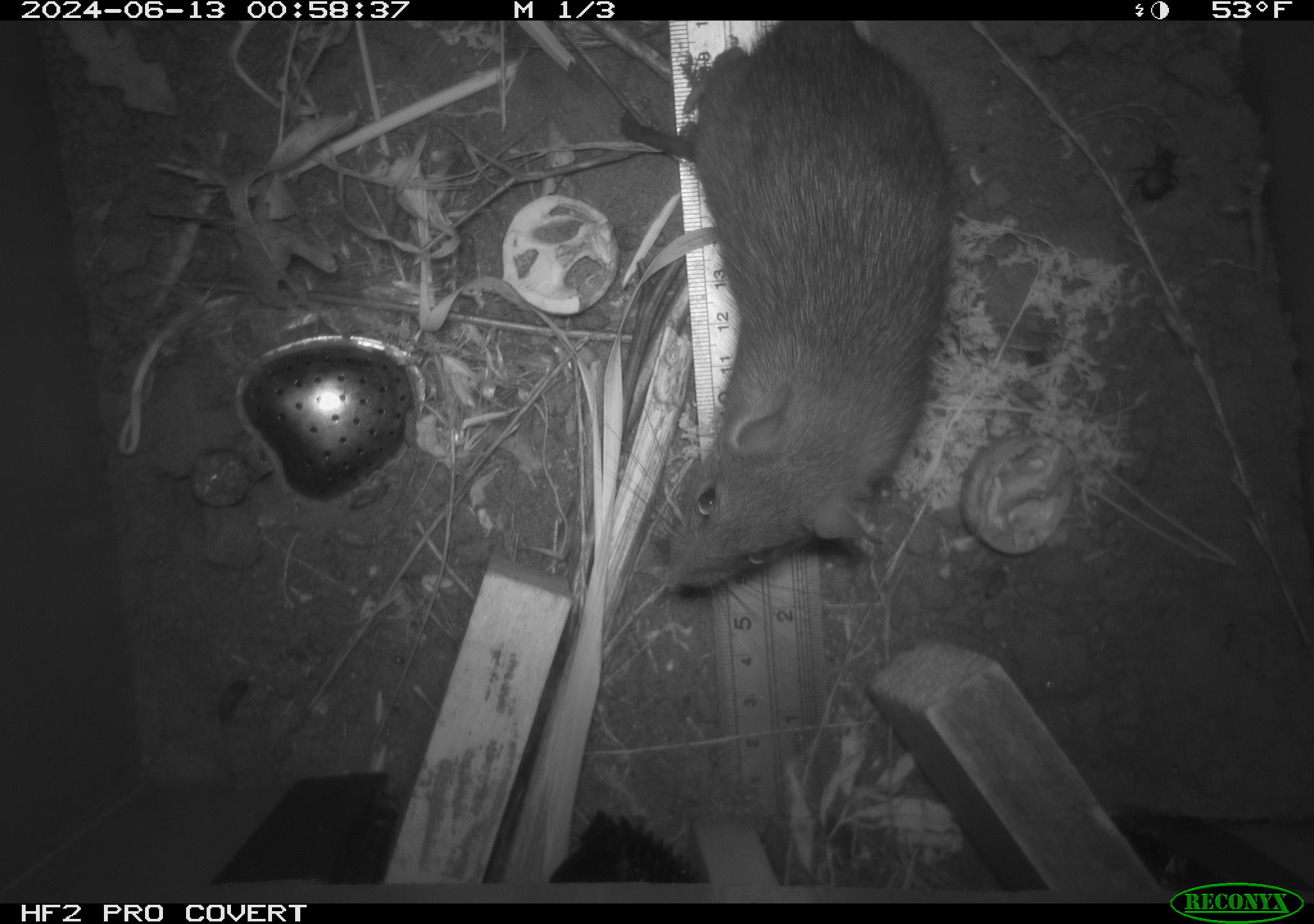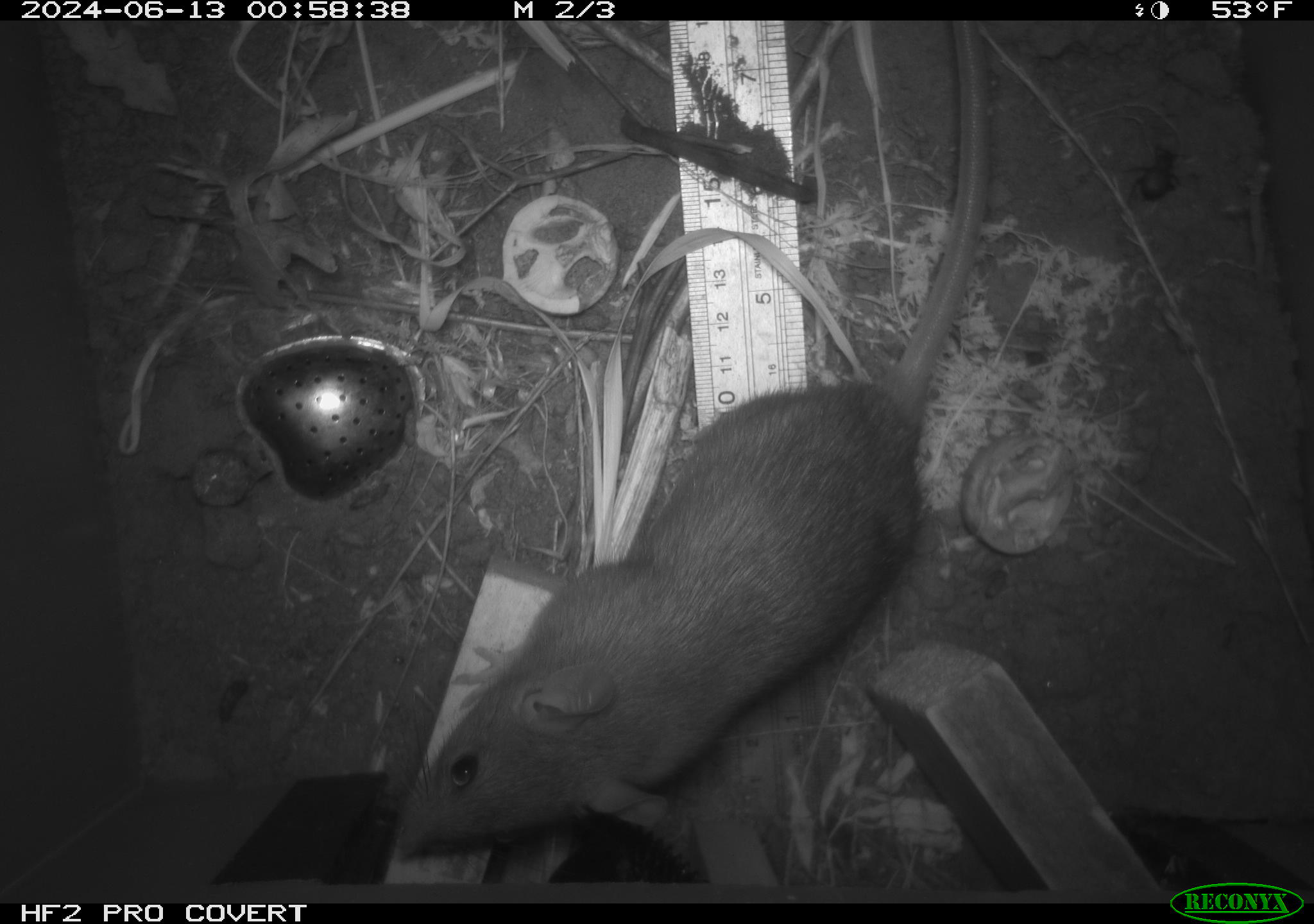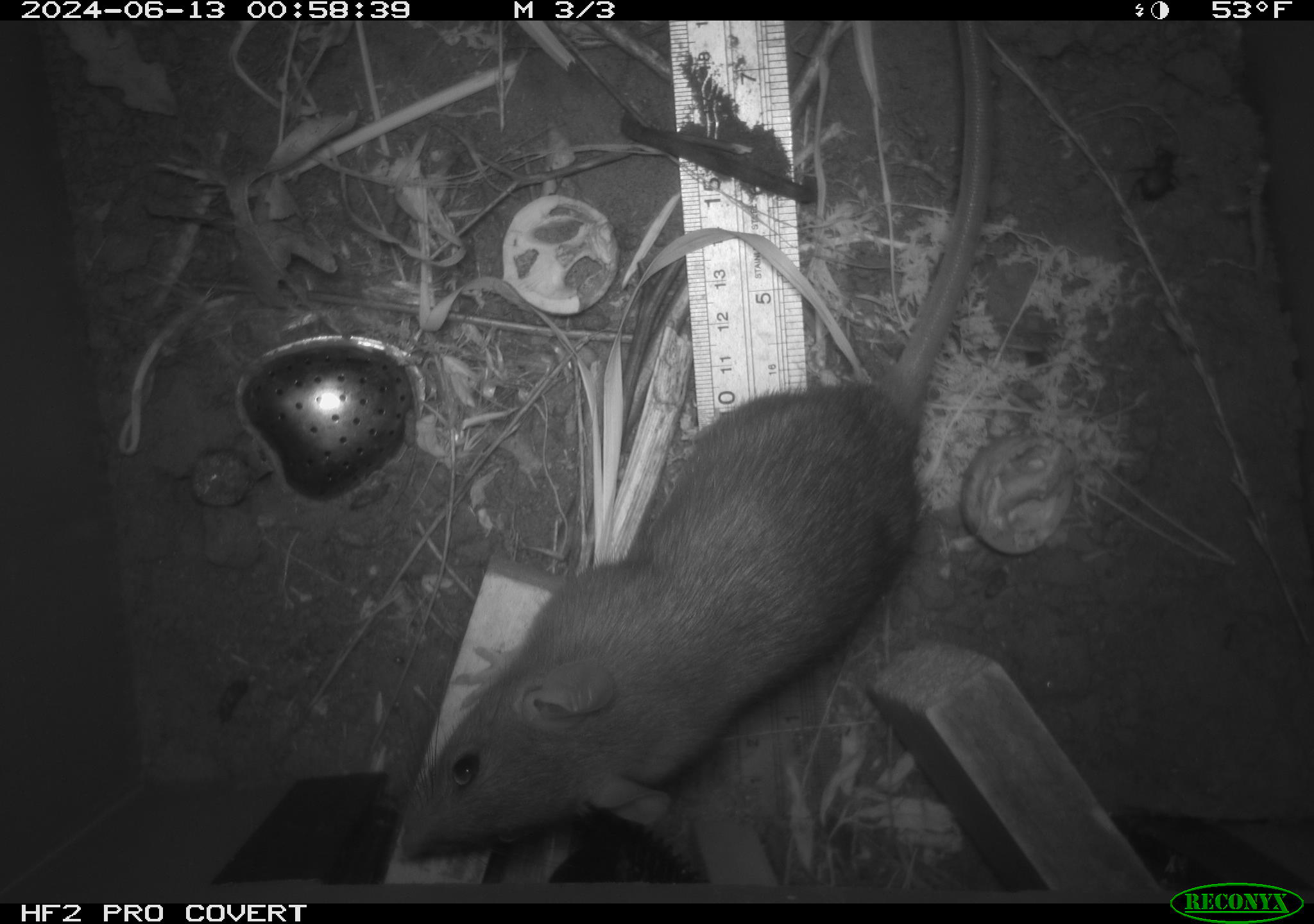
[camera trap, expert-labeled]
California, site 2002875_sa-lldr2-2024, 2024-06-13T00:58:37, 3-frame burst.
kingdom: Animalia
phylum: Chordata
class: Mammalia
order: Rodentia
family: Muridae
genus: Rattus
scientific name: Rattus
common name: rat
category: rattus species